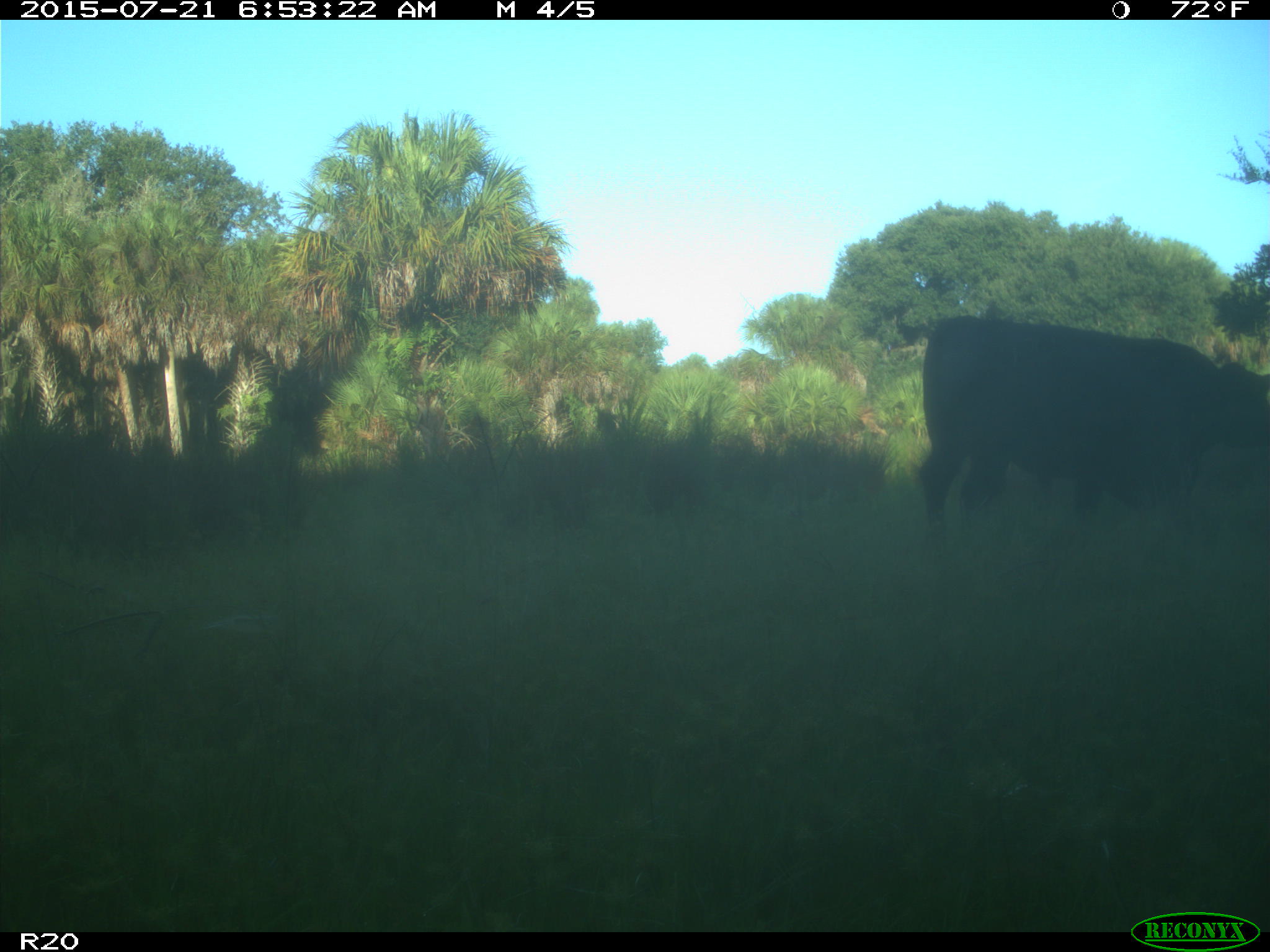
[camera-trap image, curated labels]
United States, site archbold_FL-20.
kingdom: Animalia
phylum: Chordata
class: Mammalia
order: Artiodactyla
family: Bovidae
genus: Bos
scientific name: Bos taurus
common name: domestic cow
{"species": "Bos taurus (domestic cow)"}